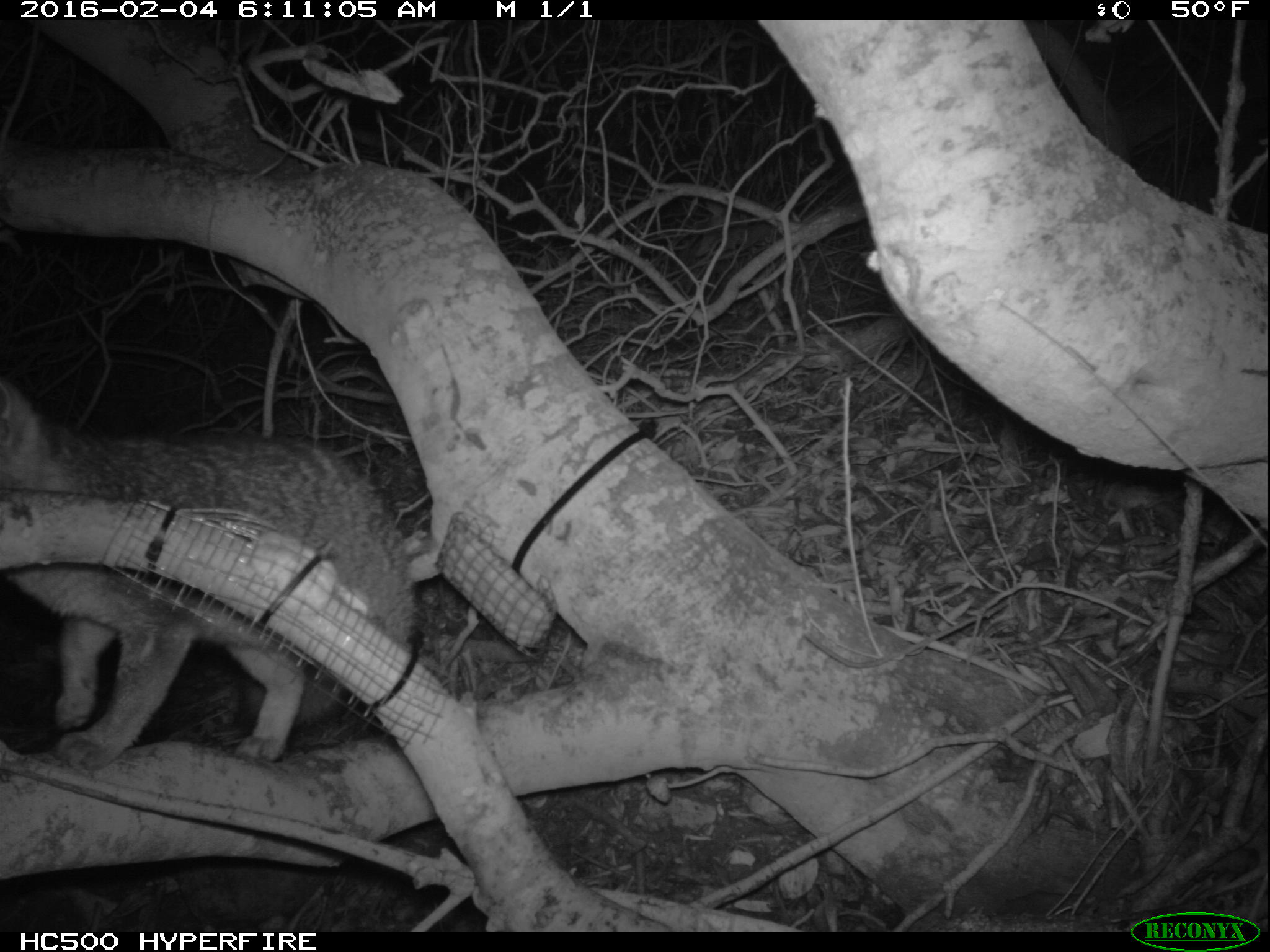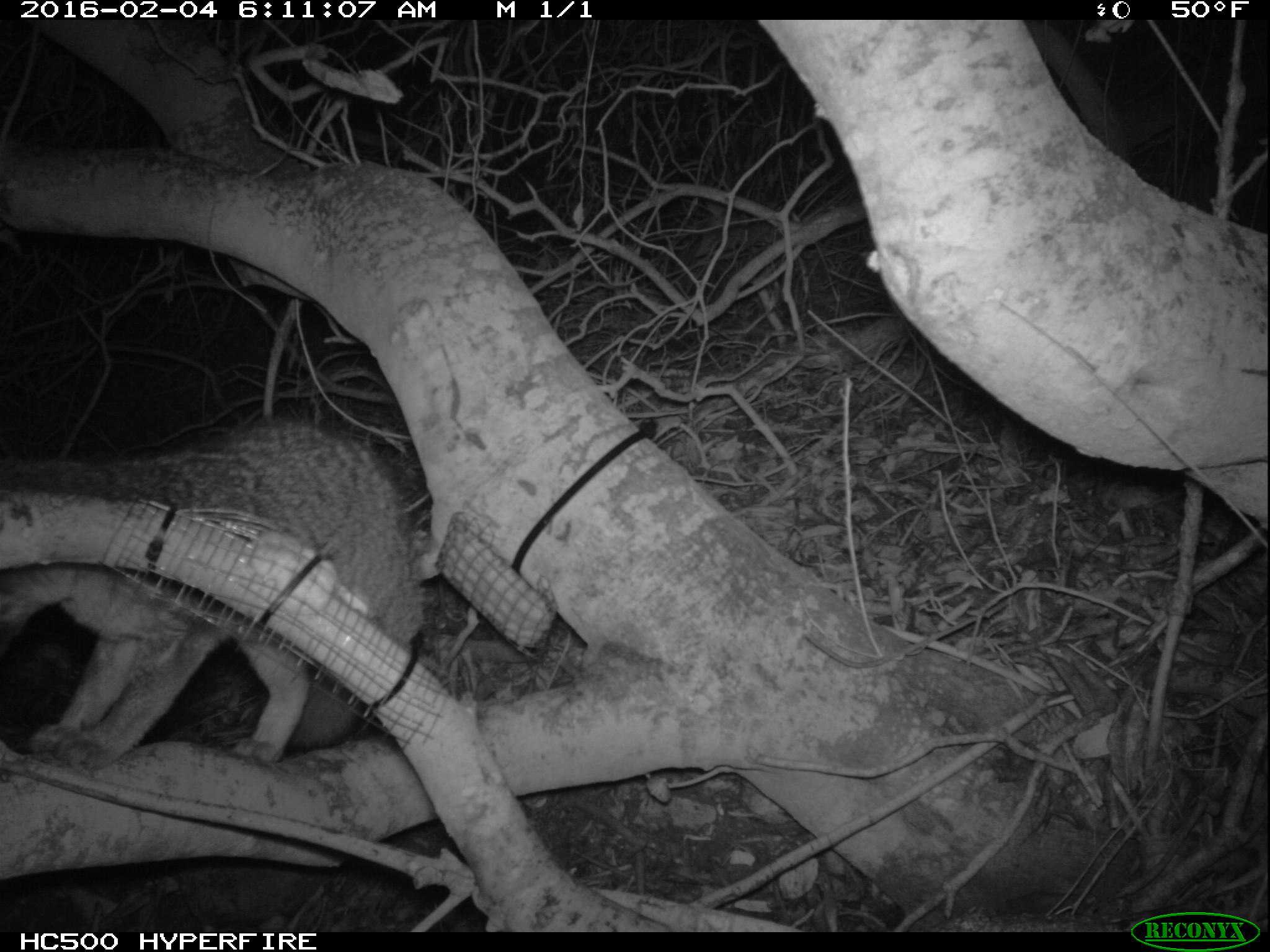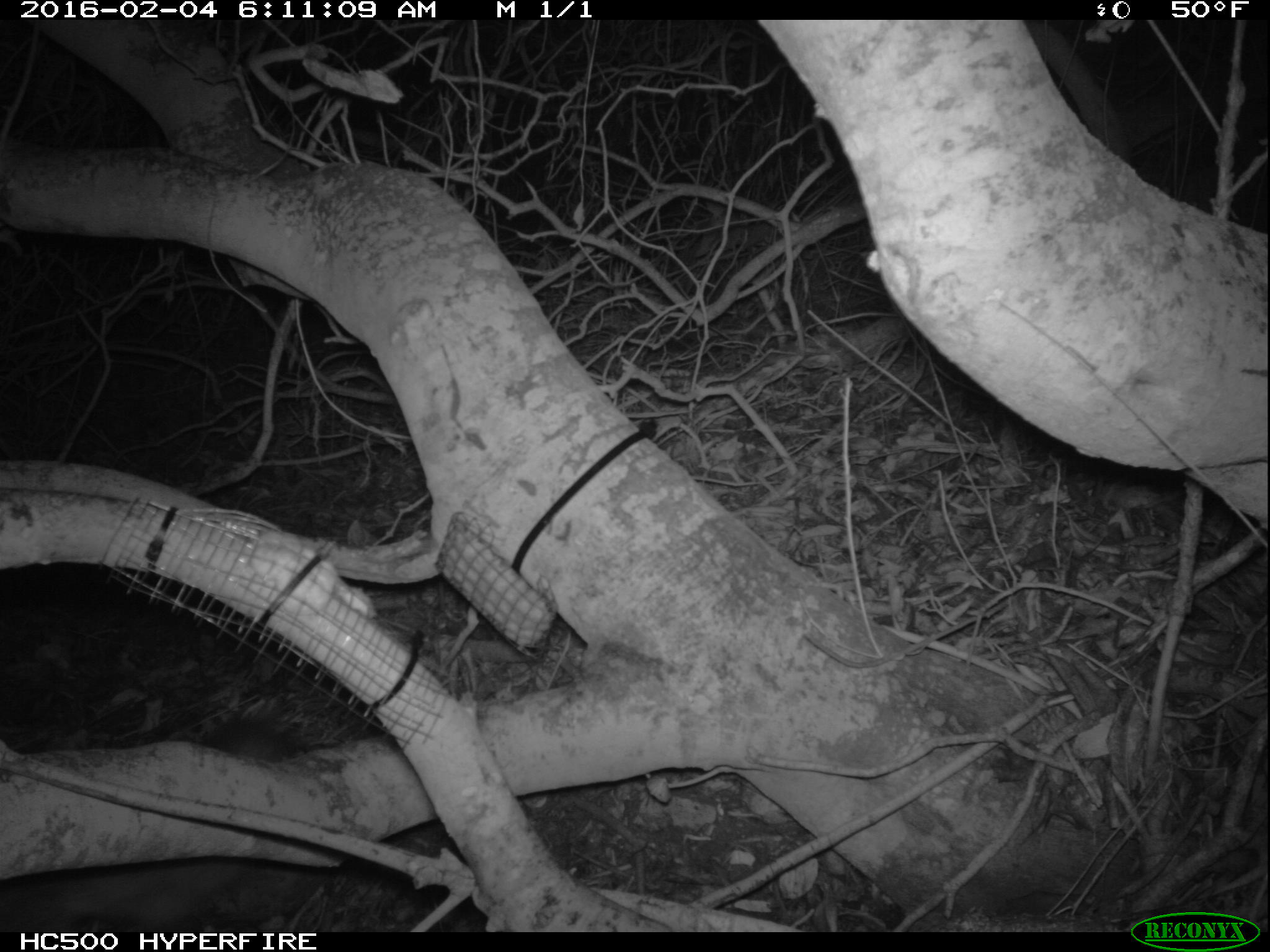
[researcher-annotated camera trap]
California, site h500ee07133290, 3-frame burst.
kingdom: Animalia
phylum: Chordata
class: Mammalia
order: Carnivora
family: Canidae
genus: Urocyon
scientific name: Urocyon littoralis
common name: island fox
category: fox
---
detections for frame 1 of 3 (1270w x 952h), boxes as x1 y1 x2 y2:
fox: 0 381 417 773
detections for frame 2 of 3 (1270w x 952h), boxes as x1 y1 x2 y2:
fox: 0 415 422 774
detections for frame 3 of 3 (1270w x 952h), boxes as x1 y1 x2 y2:
fox: 0 718 290 932